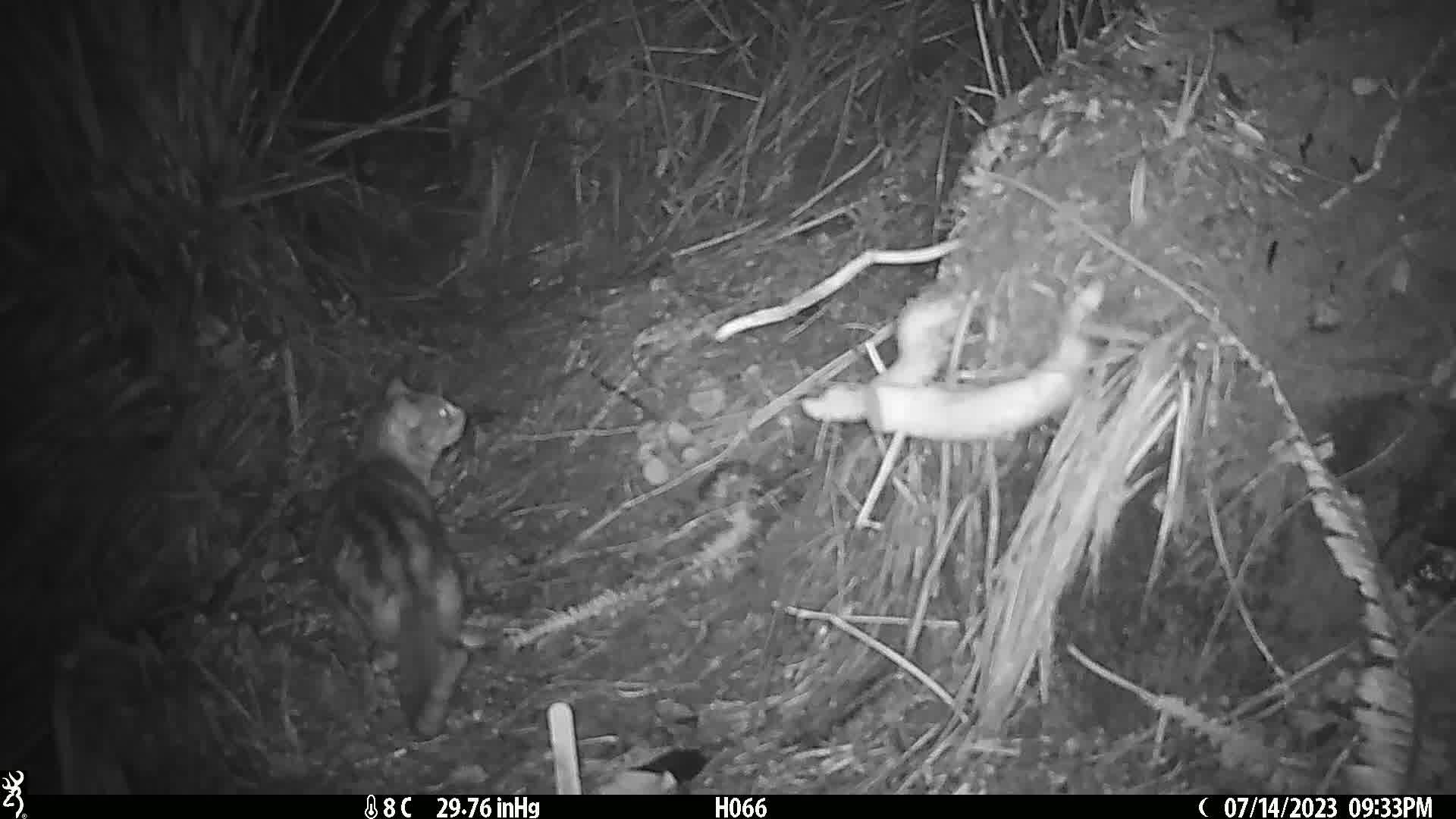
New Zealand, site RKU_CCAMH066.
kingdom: Animalia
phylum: Chordata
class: Mammalia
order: Carnivora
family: Felidae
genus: Felis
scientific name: Felis catus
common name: domestic cat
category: cat